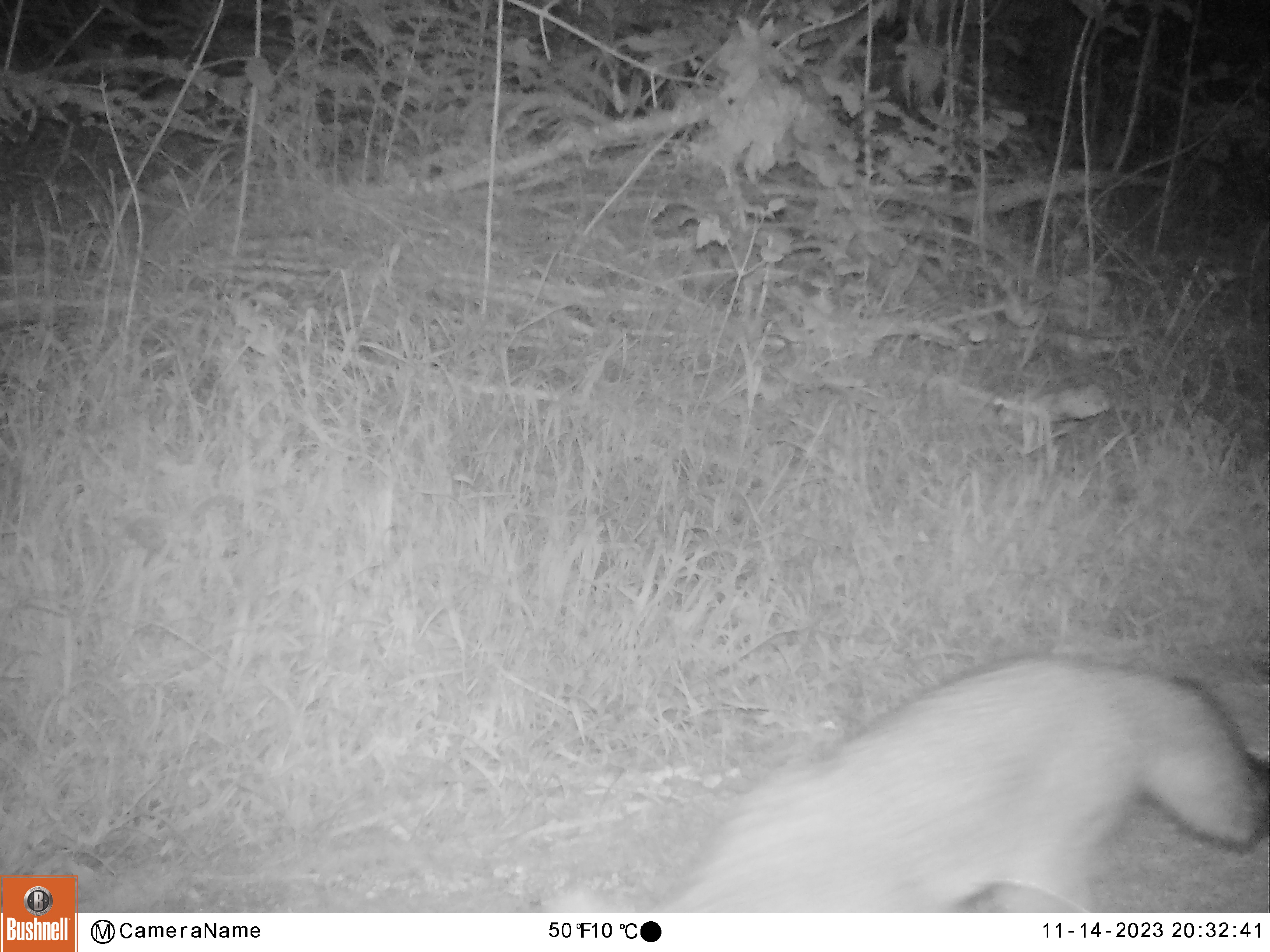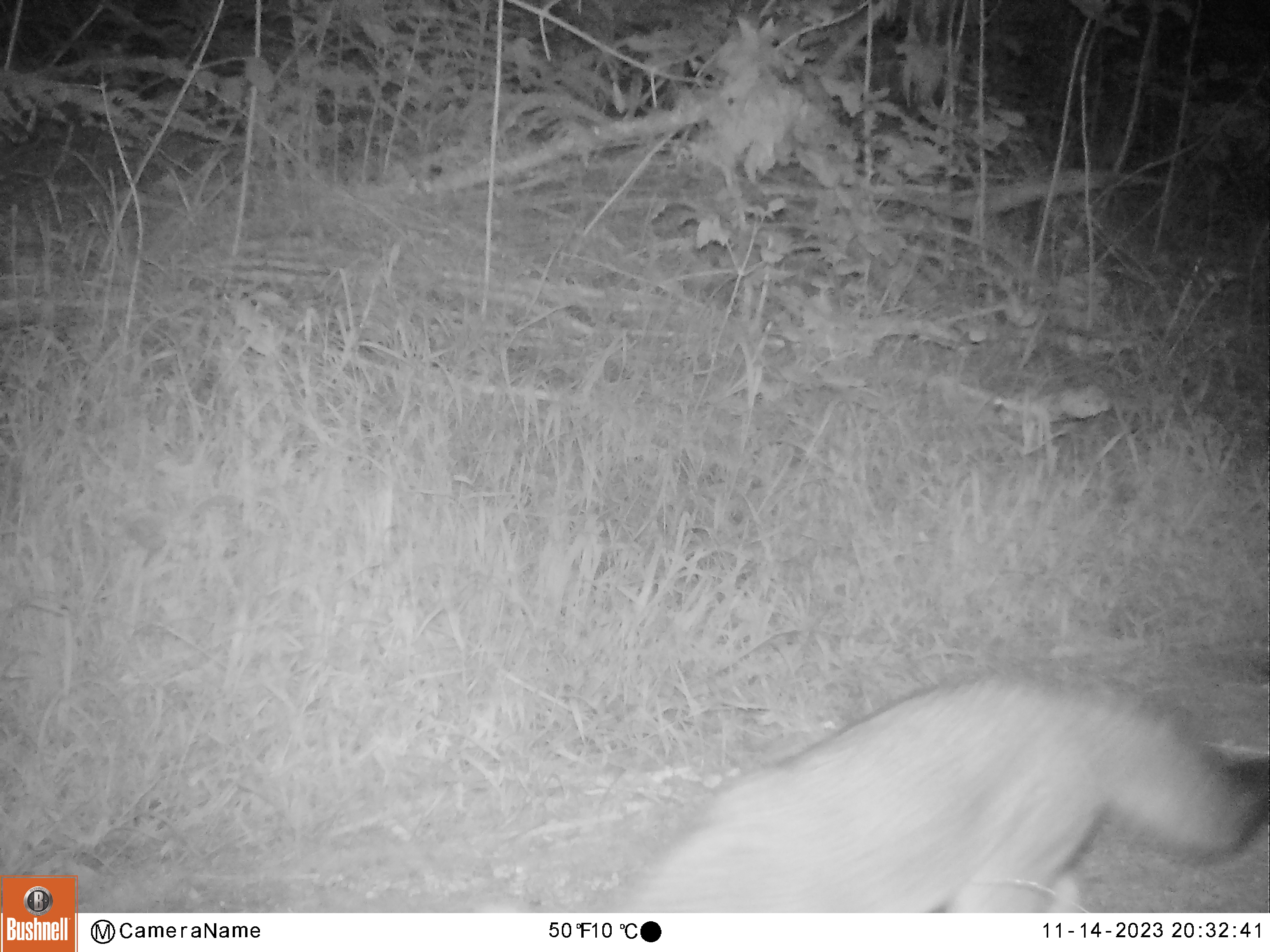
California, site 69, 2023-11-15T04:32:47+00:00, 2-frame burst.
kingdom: Animalia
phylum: Chordata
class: Mammalia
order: Carnivora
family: Canidae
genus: Urocyon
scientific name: Urocyon cinereoargenteus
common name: gray fox